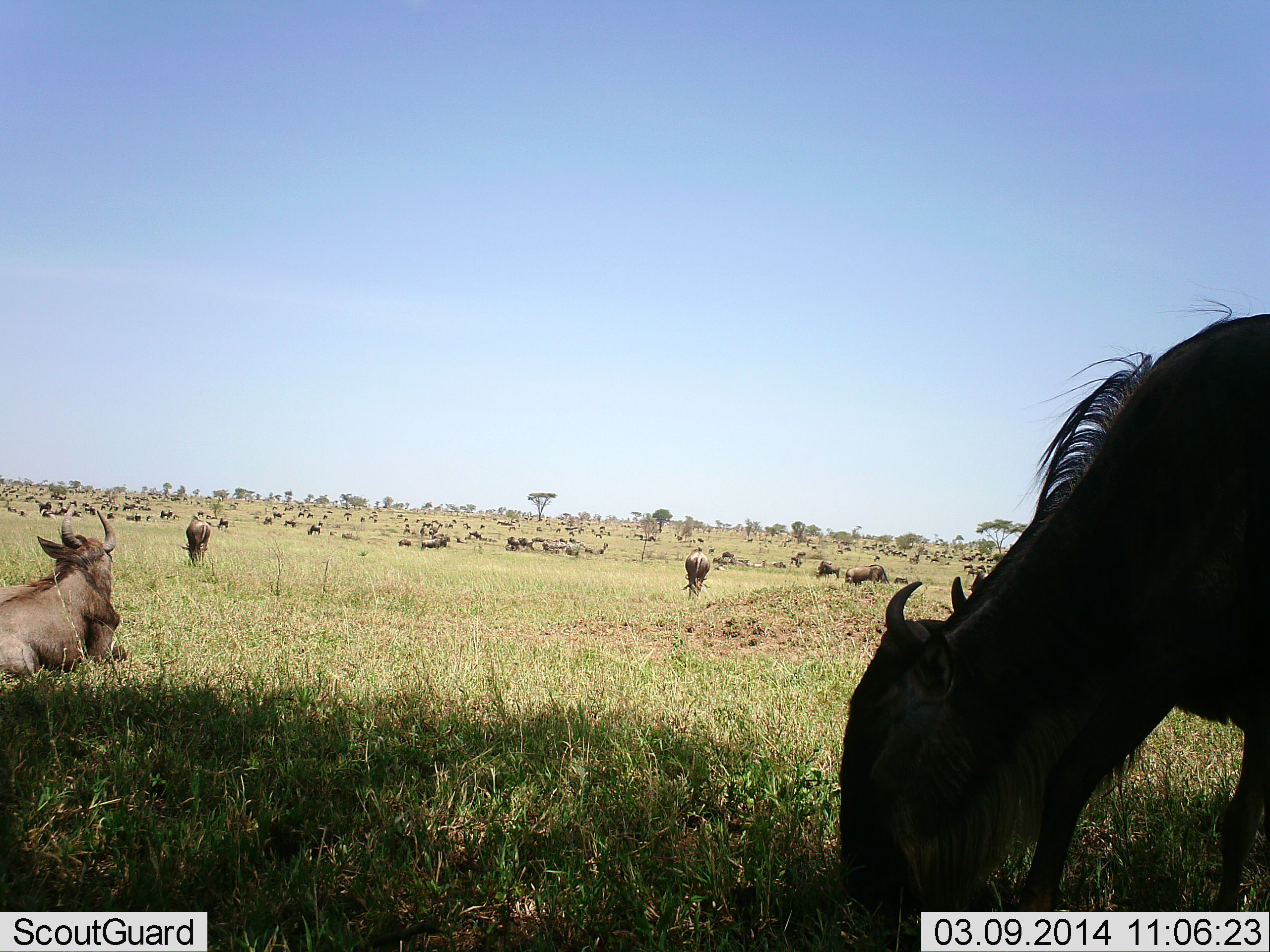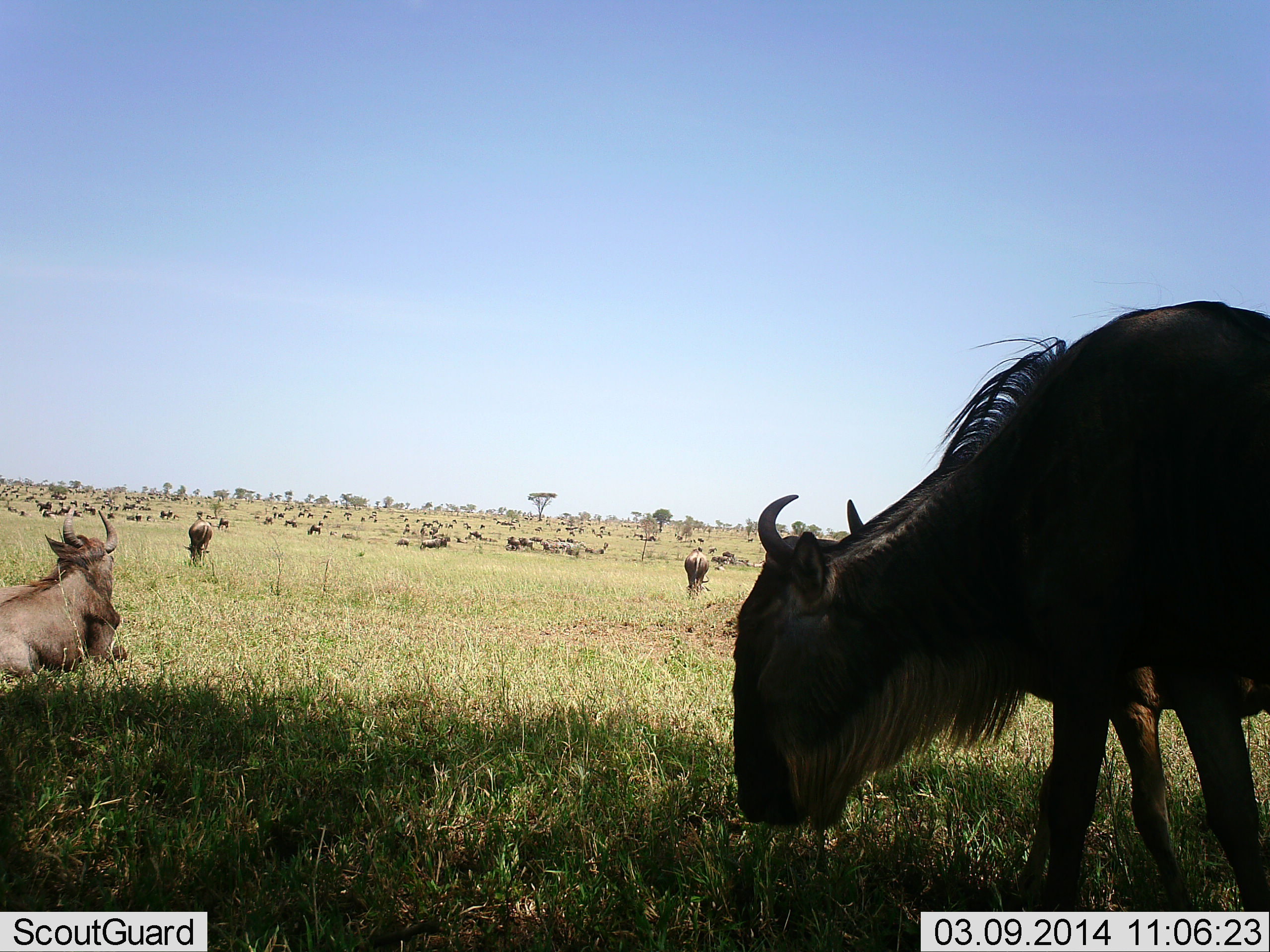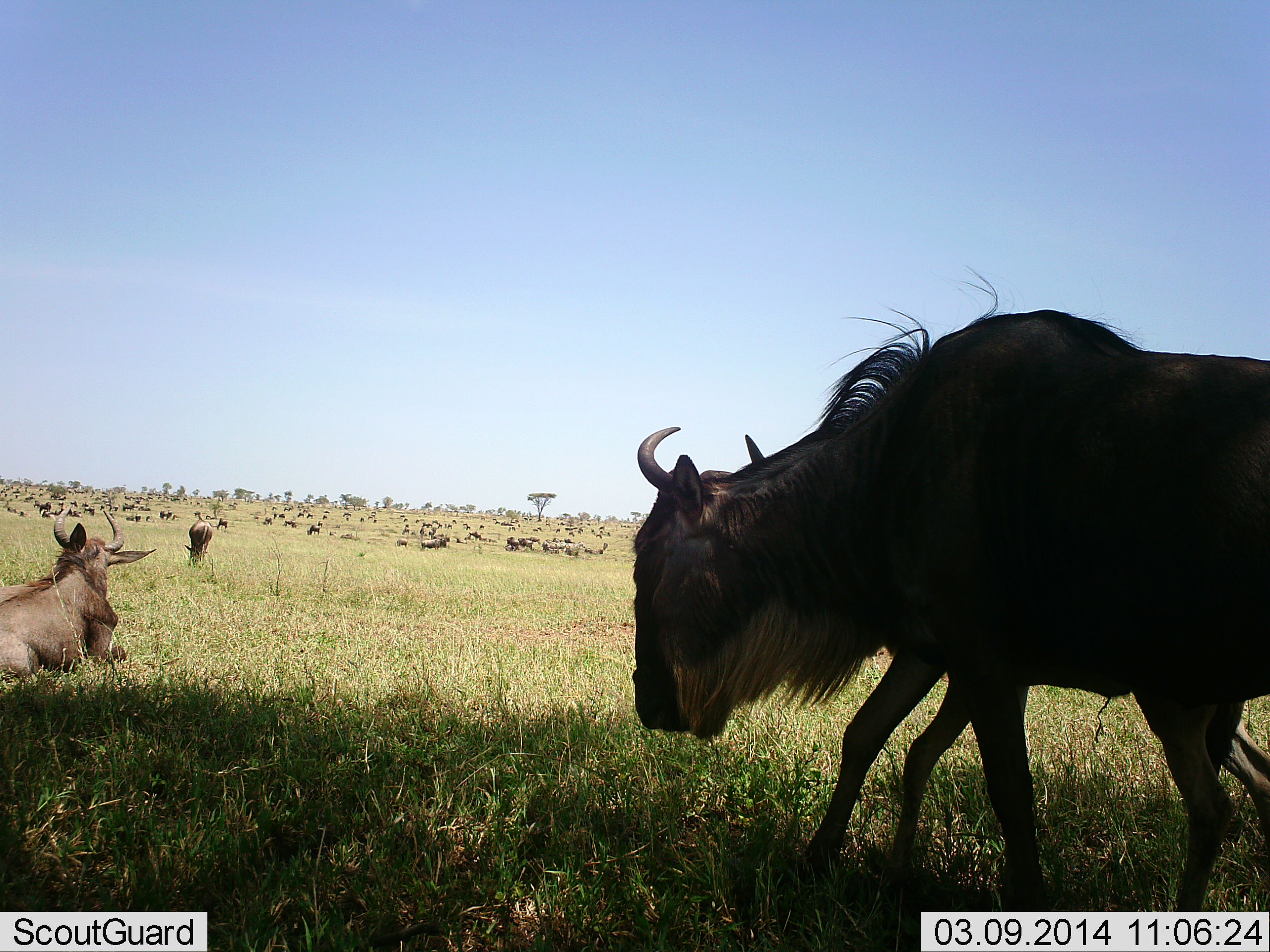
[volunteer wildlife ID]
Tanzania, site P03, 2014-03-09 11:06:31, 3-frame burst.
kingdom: Animalia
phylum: Chordata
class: Mammalia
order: Artiodactyla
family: Bovidae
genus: Connochaetes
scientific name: Connochaetes taurinus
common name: blue wildebeest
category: wildebeest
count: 51+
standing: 50%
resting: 80%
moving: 40%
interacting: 0%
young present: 20%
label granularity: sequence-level